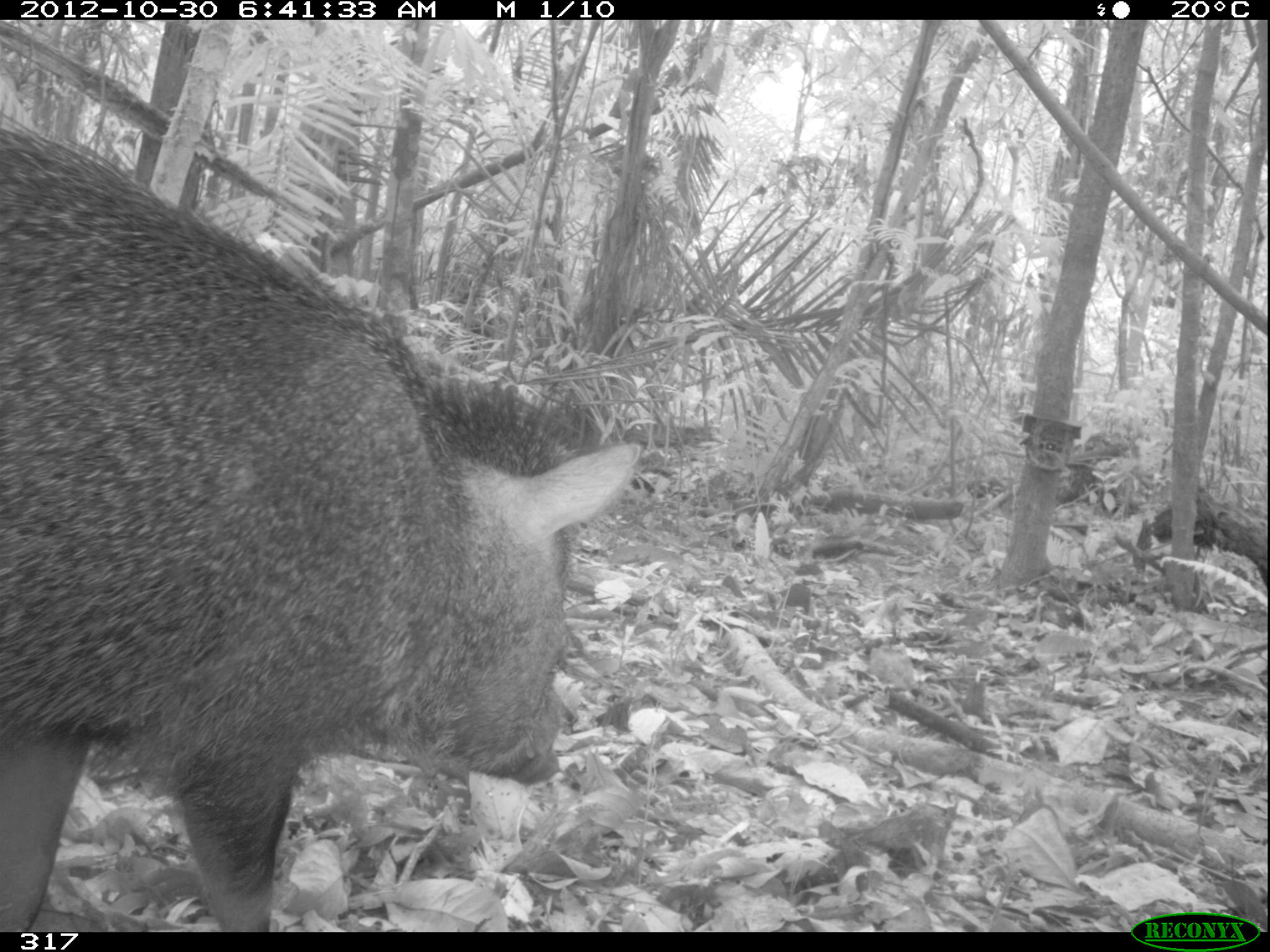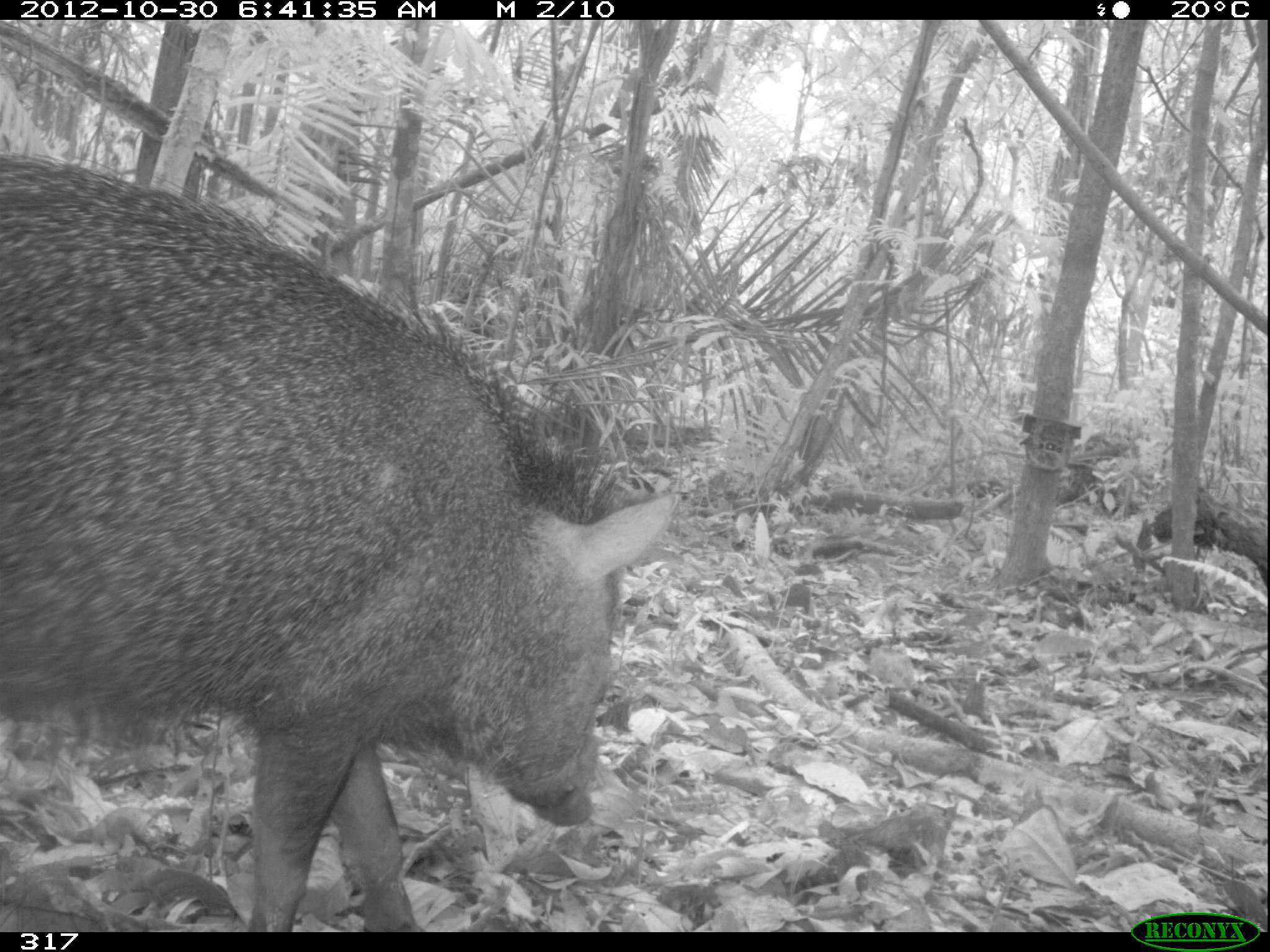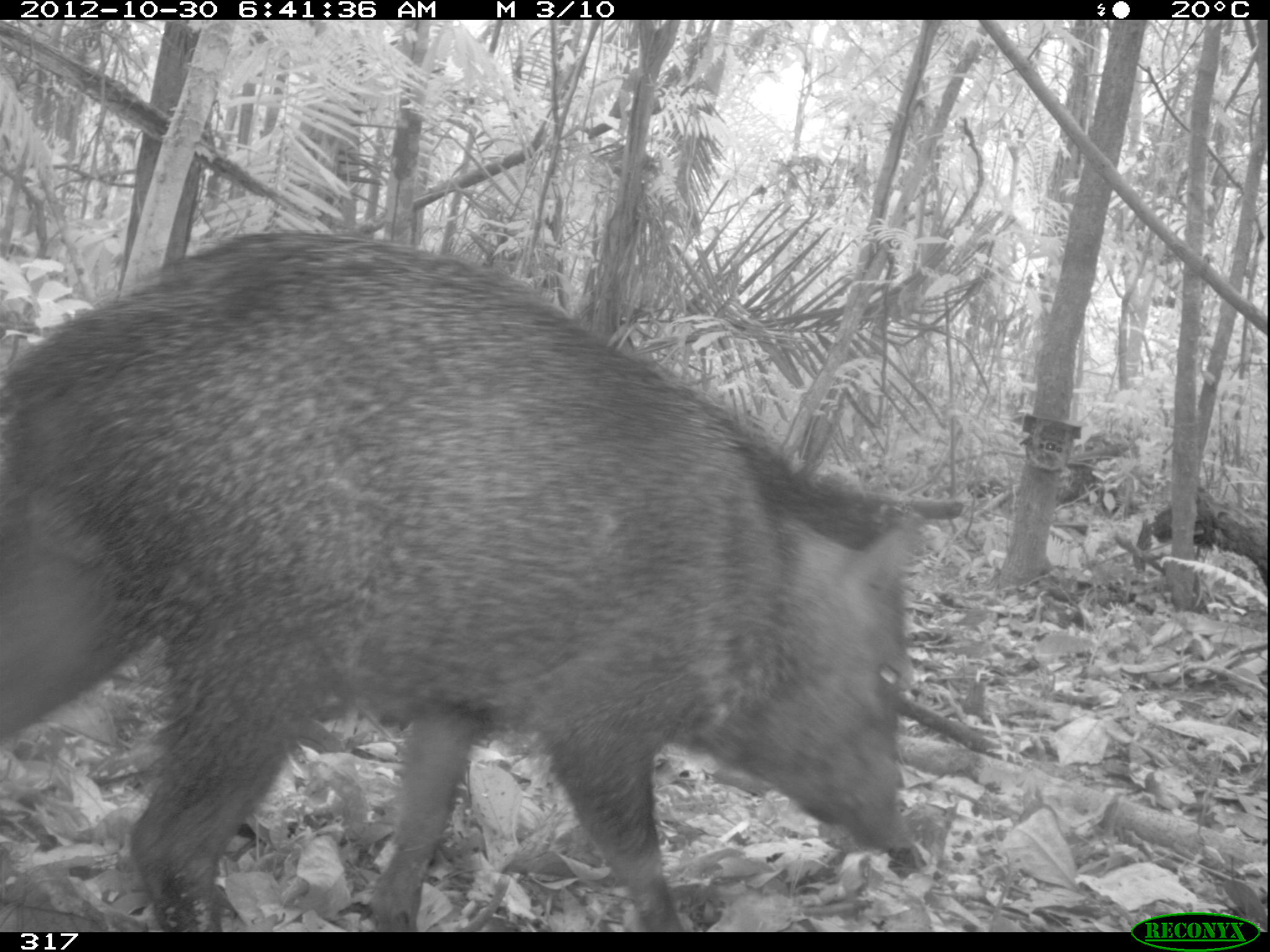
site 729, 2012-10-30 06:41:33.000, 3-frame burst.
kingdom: Animalia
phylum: Chordata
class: Mammalia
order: Artiodactyla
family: Tayassuidae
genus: Pecari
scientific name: Pecari tajacu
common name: collared peccary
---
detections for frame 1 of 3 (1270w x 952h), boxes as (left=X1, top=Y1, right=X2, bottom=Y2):
pecari tajacu: (left=0, top=115, right=641, bottom=932)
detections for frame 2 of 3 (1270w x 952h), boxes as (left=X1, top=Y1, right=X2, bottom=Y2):
pecari tajacu: (left=0, top=154, right=679, bottom=931)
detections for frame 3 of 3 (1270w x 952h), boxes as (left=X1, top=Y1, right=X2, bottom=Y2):
pecari tajacu: (left=0, top=229, right=921, bottom=931)